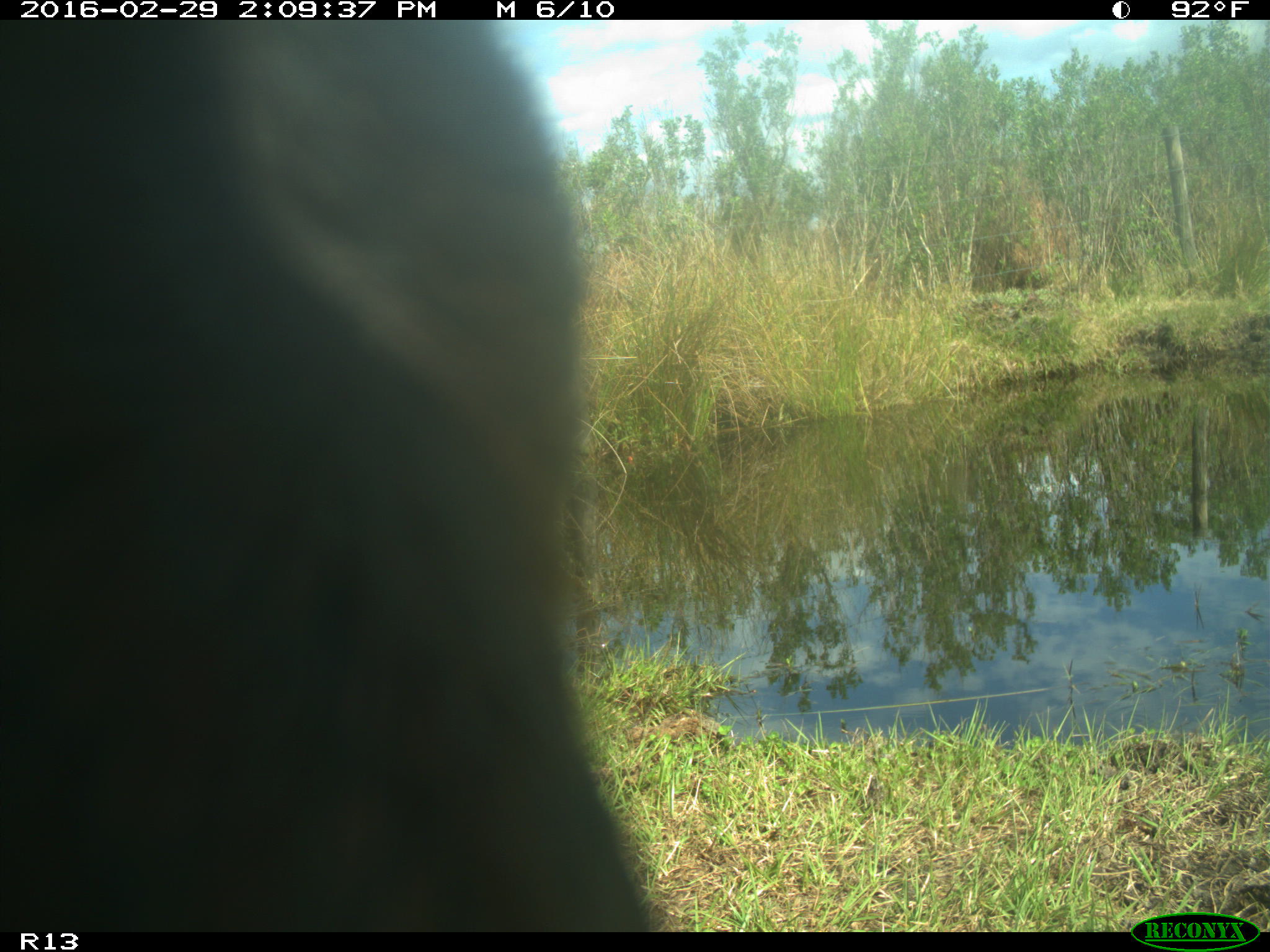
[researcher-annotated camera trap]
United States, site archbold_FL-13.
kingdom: Animalia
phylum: Chordata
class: Mammalia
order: Artiodactyla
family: Bovidae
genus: Bos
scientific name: Bos taurus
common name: domestic cow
Bos taurus (domestic cow).